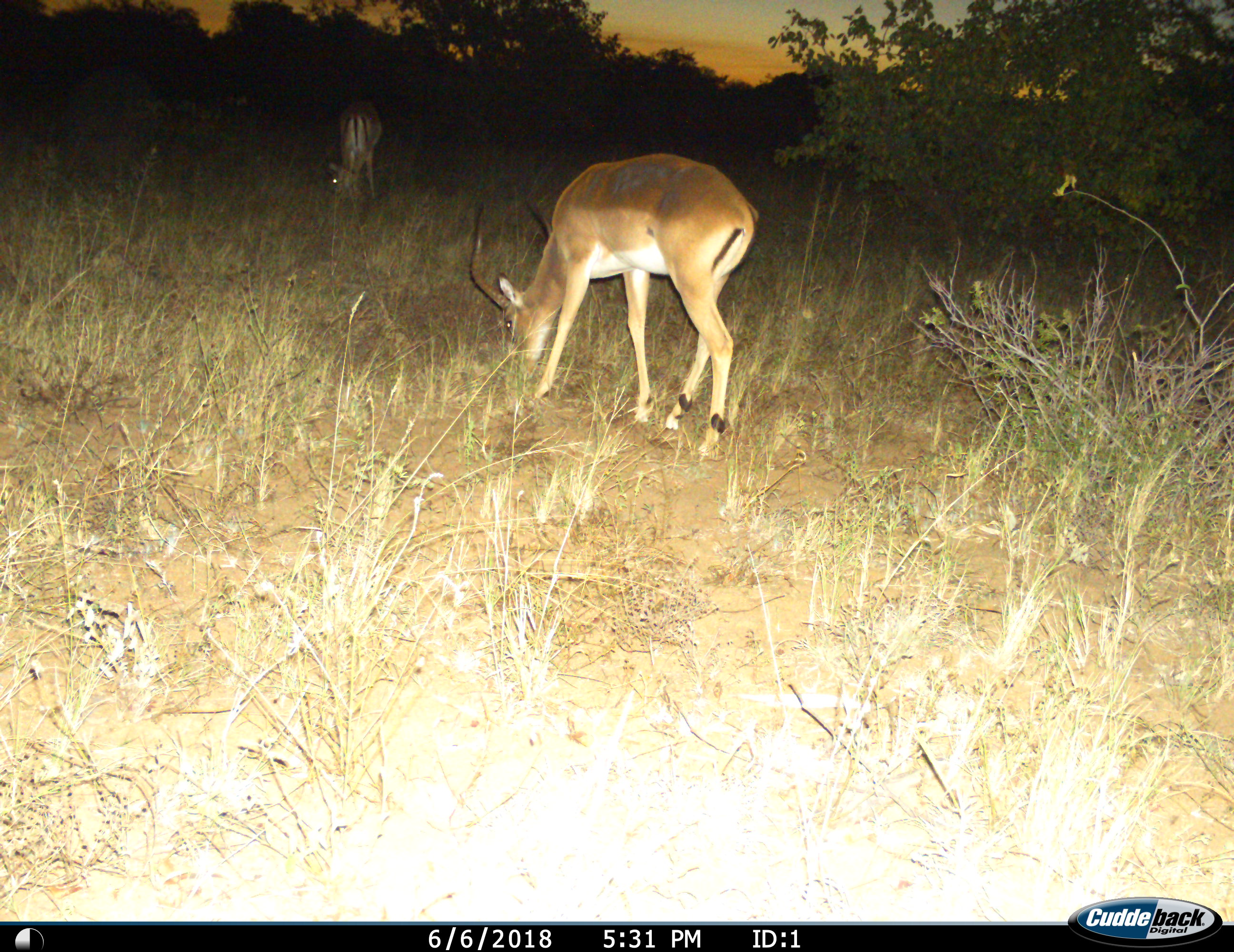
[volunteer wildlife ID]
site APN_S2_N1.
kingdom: Animalia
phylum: Chordata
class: Mammalia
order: Artiodactyla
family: Bovidae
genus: Aepyceros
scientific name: Aepyceros melampus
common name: impala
Impala (Aepyceros melampus), count 2. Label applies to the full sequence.